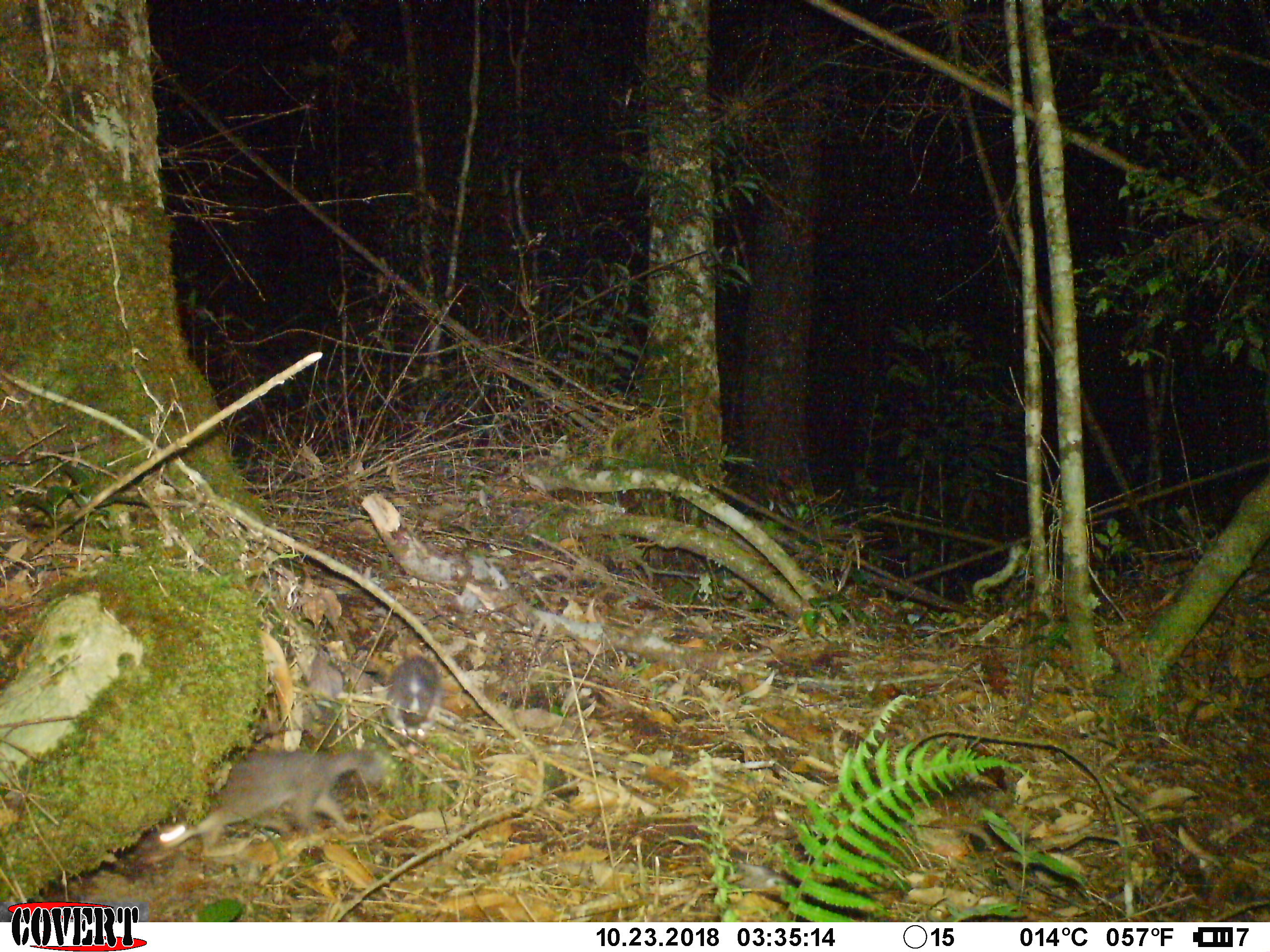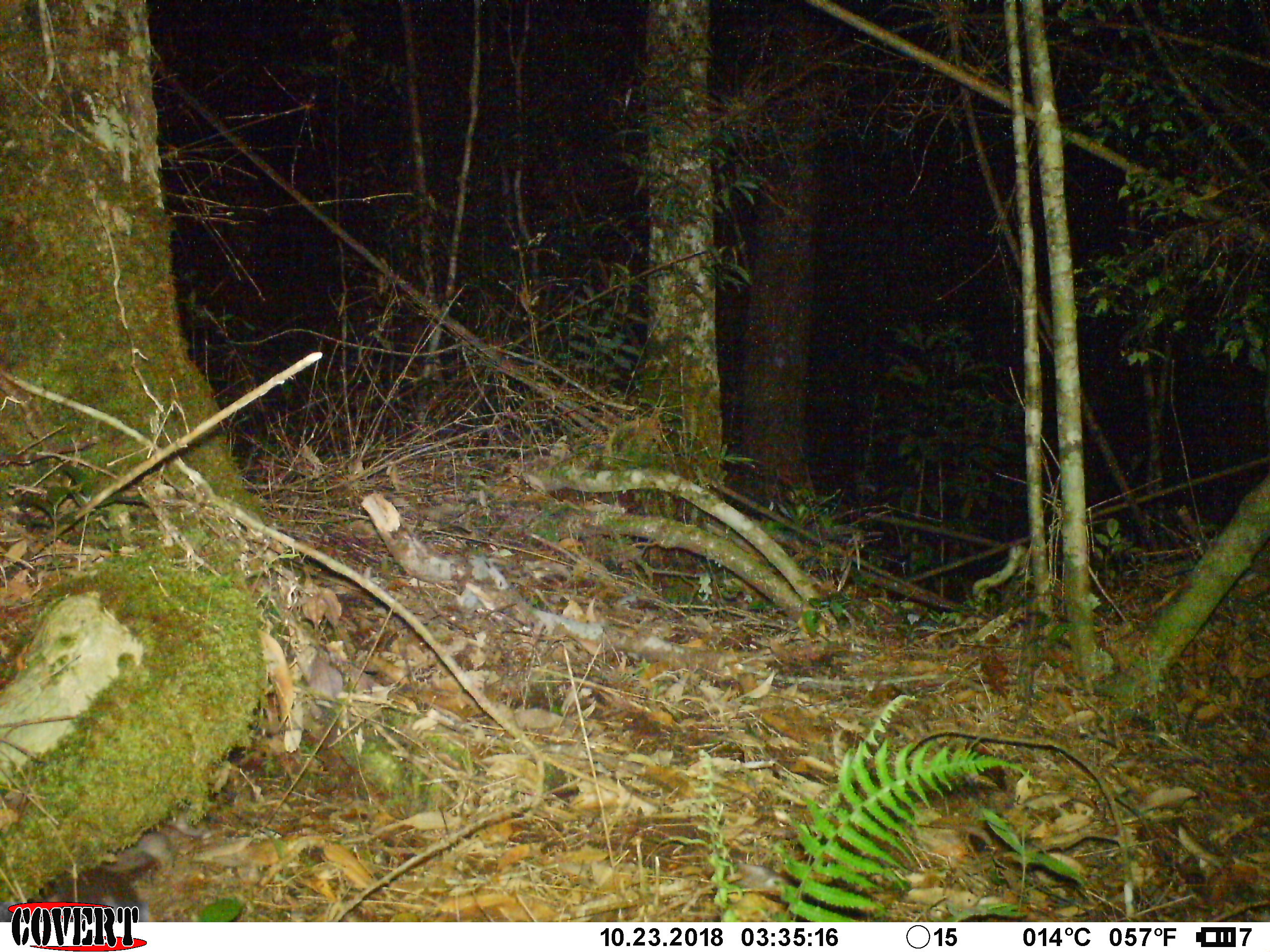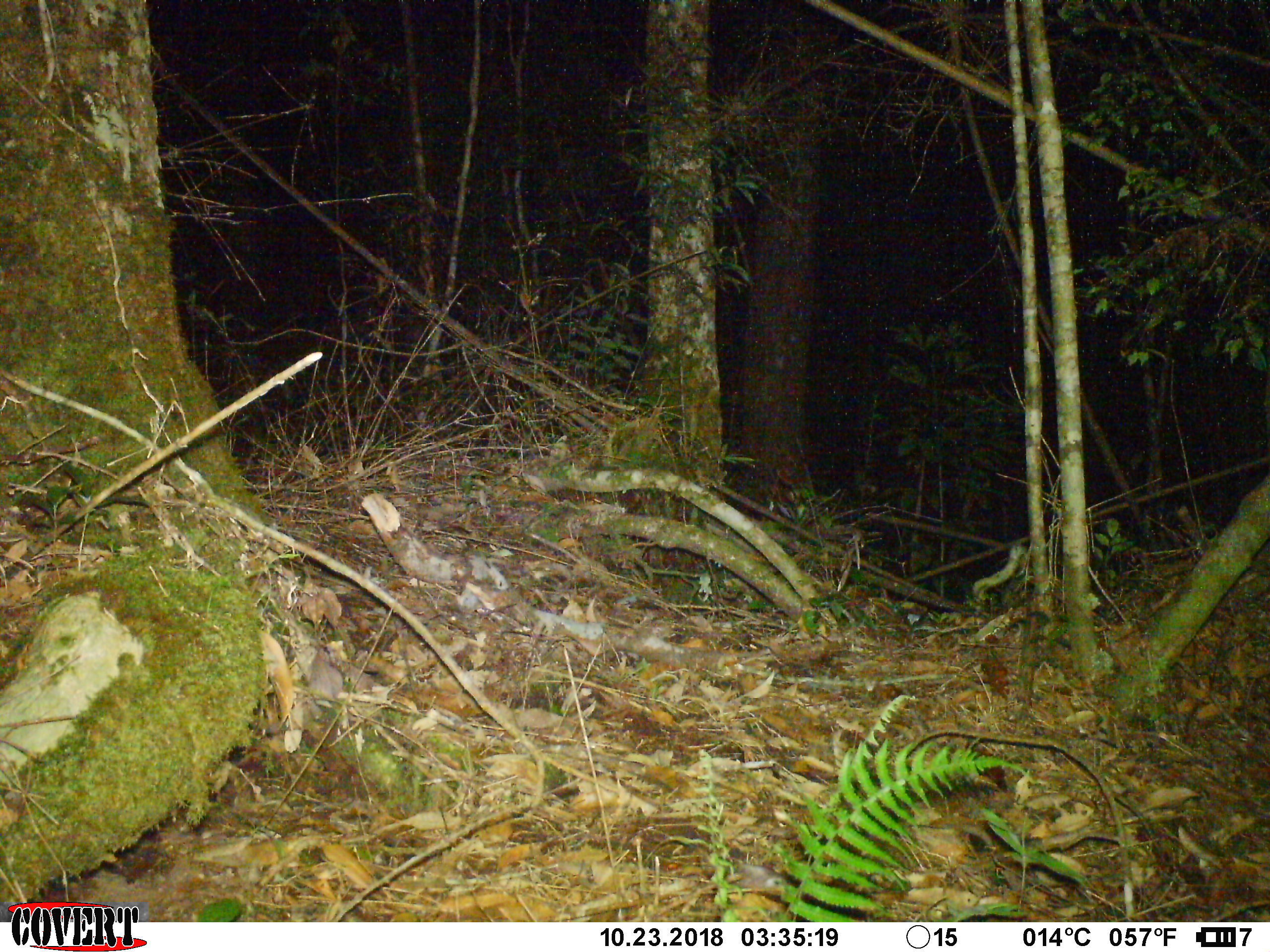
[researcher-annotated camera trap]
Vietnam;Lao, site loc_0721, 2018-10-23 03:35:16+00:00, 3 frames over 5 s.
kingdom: Animalia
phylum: Chordata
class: Mammalia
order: Carnivora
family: Mustelidae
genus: Melogale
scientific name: Melogale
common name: ferret badger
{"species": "ferret badger (Melogale)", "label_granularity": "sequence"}